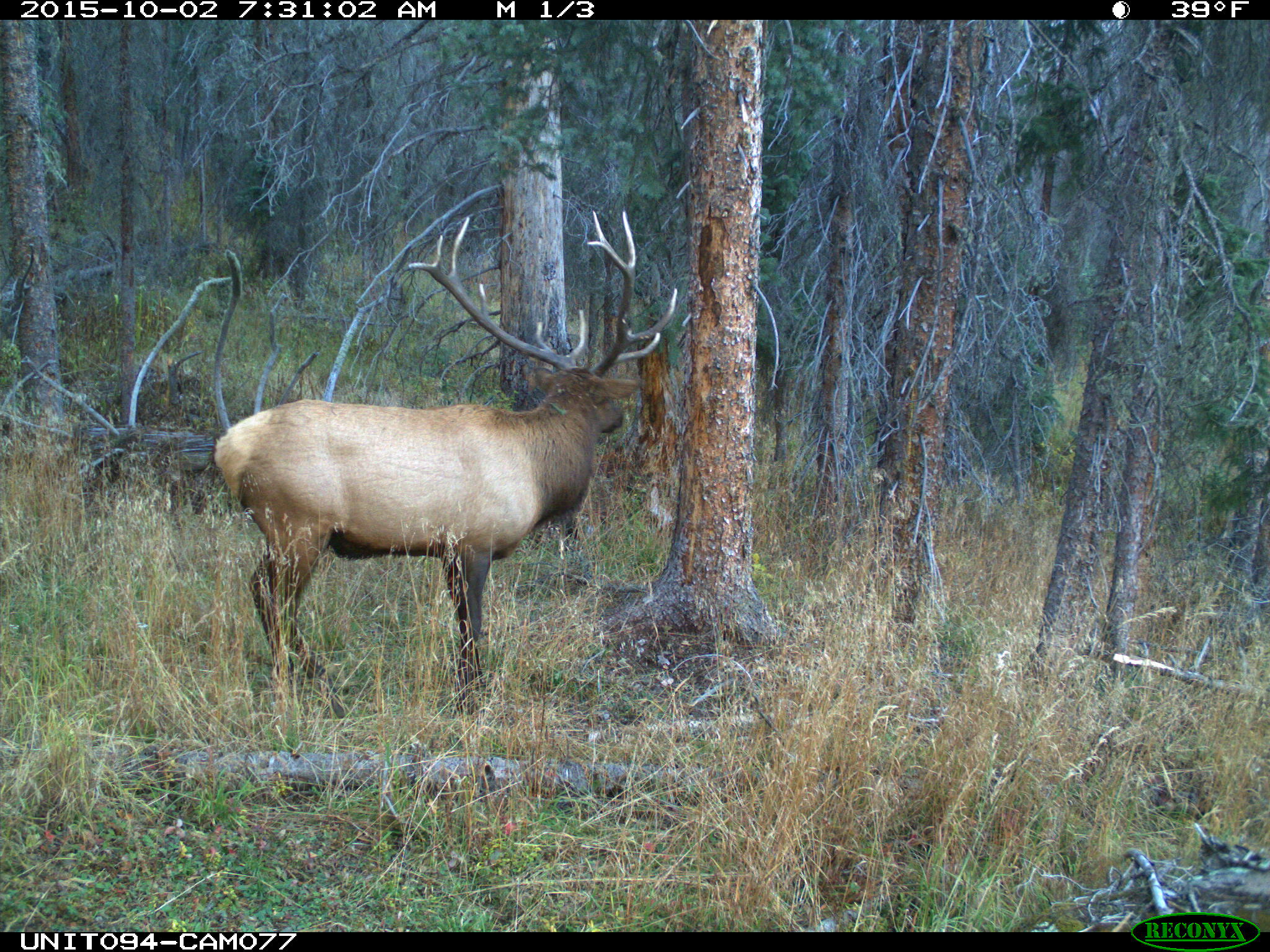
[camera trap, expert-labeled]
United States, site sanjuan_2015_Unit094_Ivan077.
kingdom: Animalia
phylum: Chordata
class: Mammalia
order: Artiodactyla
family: Cervidae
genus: Cervus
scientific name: Cervus elaphus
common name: red deer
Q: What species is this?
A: Cervus elaphus (red deer).